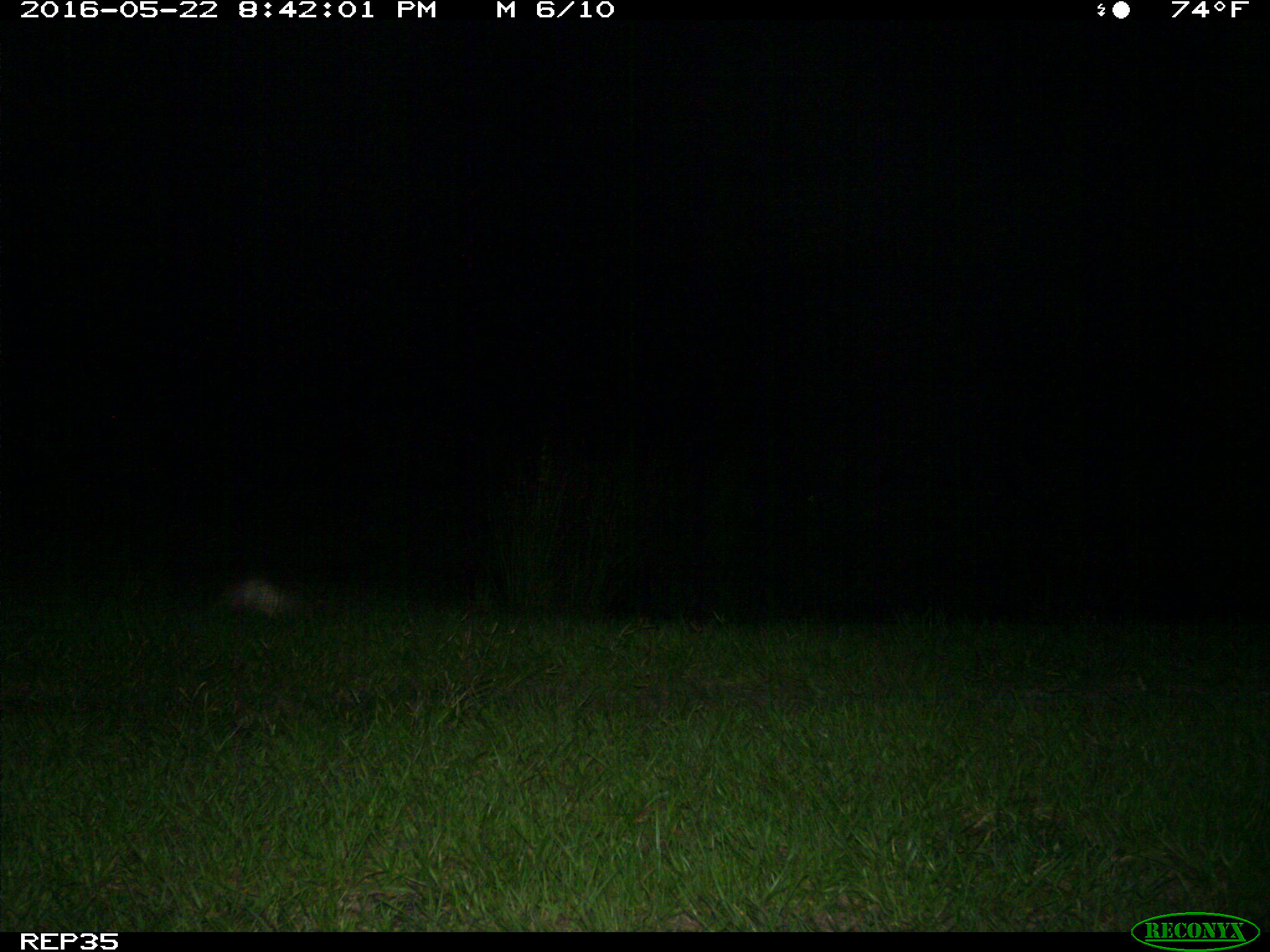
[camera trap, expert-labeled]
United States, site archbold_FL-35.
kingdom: Animalia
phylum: Chordata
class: Mammalia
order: Cingulata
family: Dasypodidae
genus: Dasypus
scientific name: Dasypus novemcinctus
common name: nine-banded armadillo